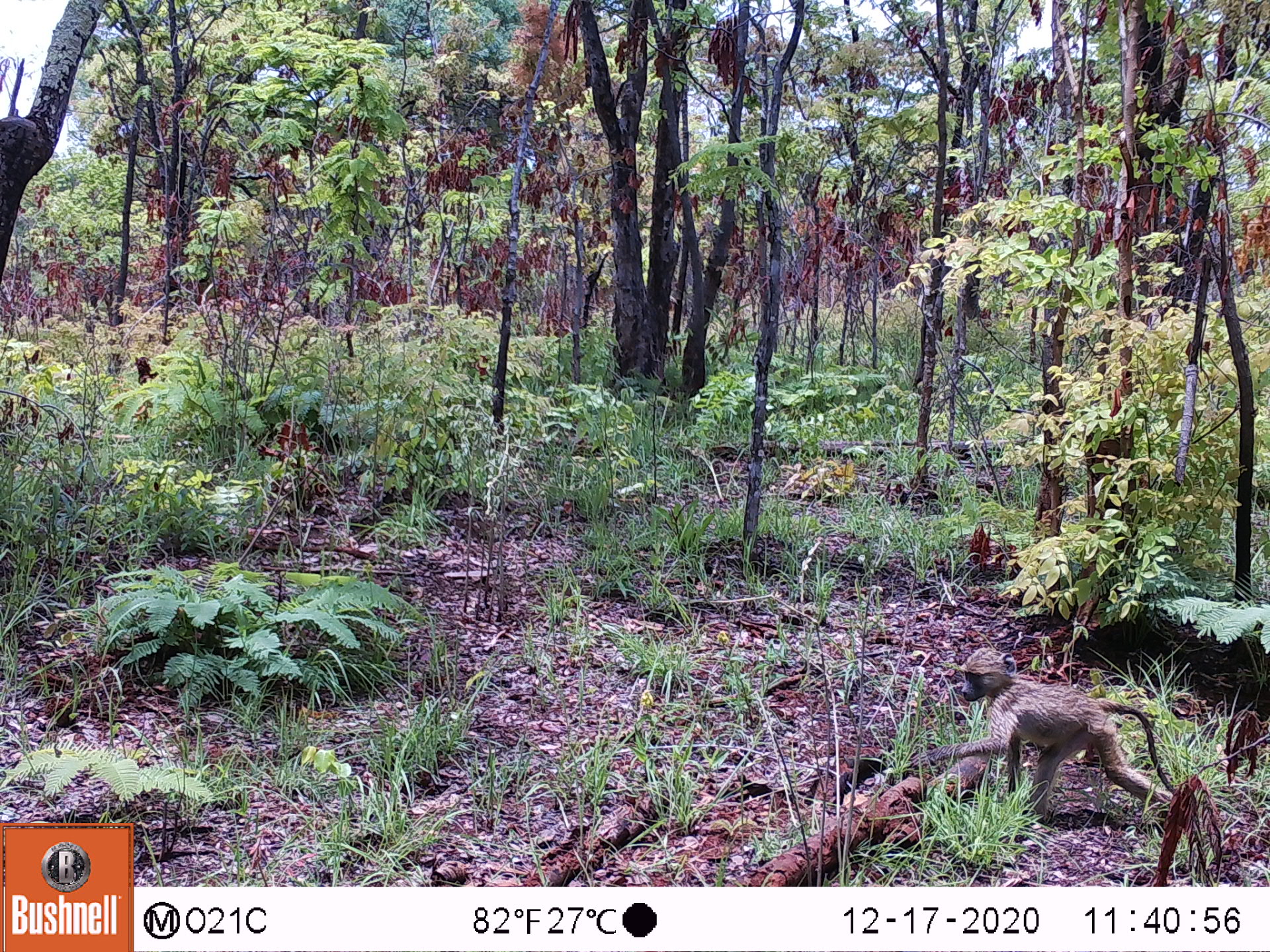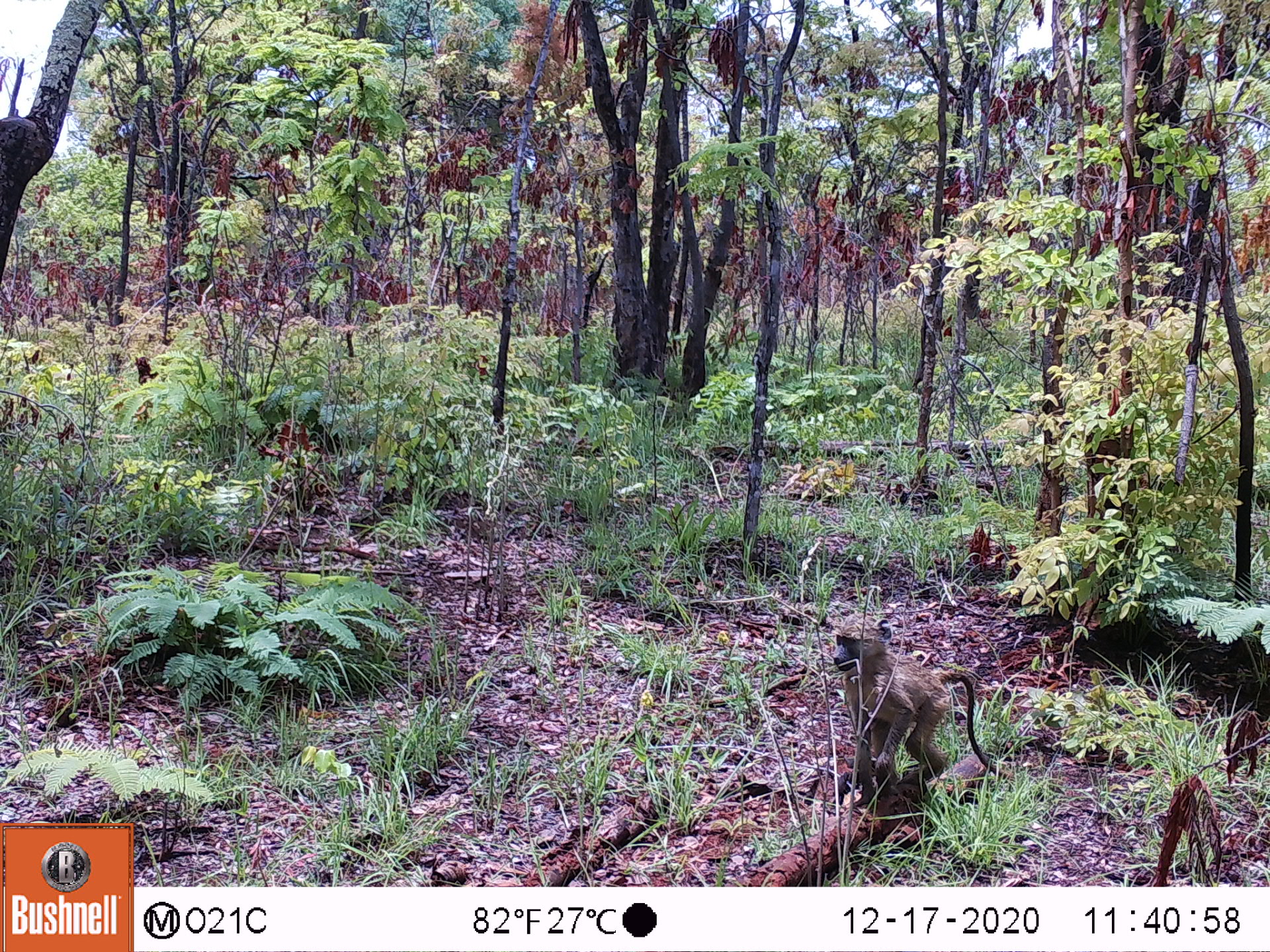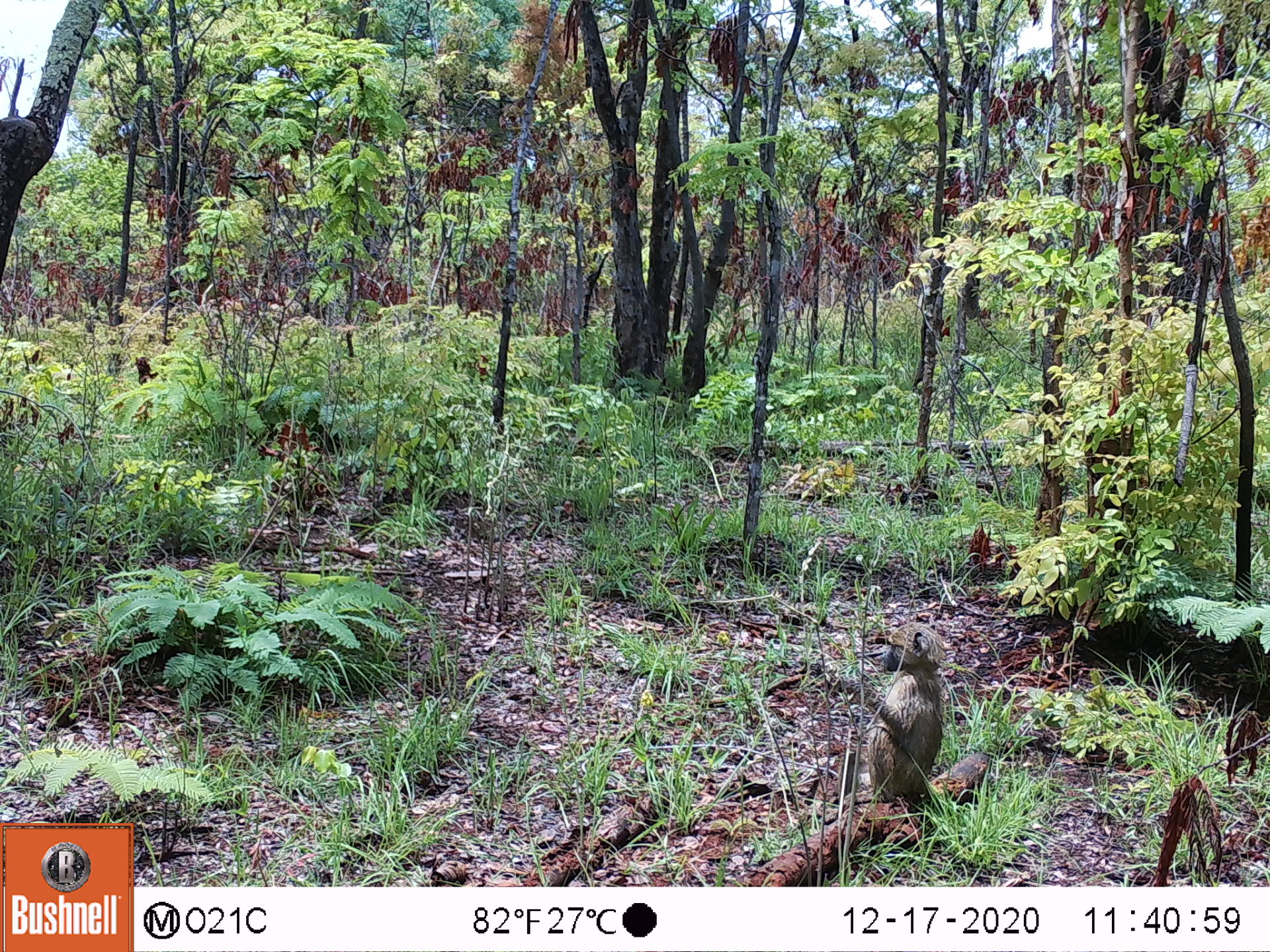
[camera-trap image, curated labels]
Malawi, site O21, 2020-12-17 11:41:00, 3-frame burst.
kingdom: Animalia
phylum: Chordata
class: Mammalia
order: Primates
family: Cercopithecidae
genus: Papio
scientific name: Papio cynocephalus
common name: yellow baboon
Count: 1.